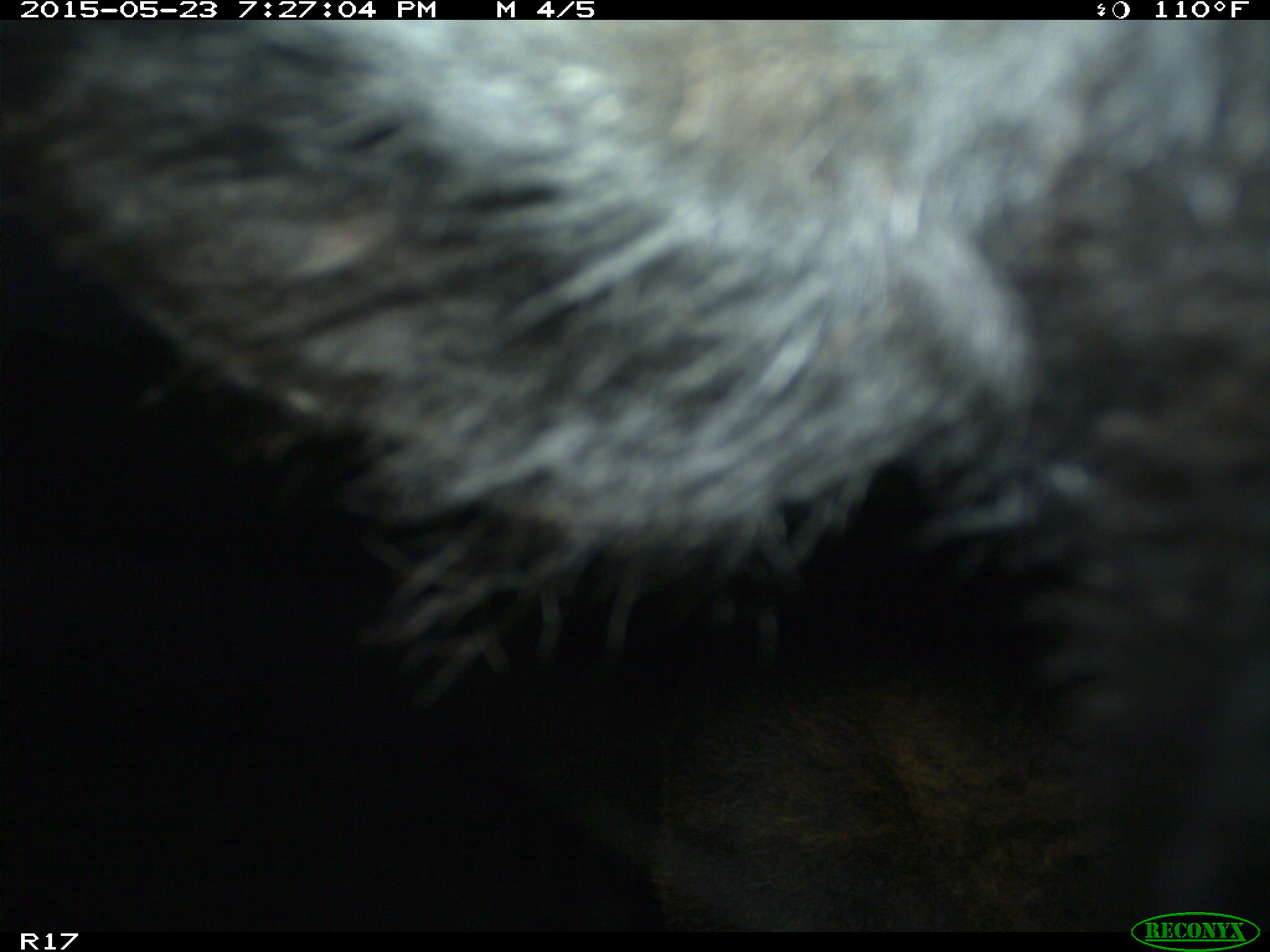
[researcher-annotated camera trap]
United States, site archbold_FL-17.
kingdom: Animalia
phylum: Chordata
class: Mammalia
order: Artiodactyla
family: Bovidae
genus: Bos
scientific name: Bos taurus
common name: domestic cow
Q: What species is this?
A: Bos taurus (domestic cow).